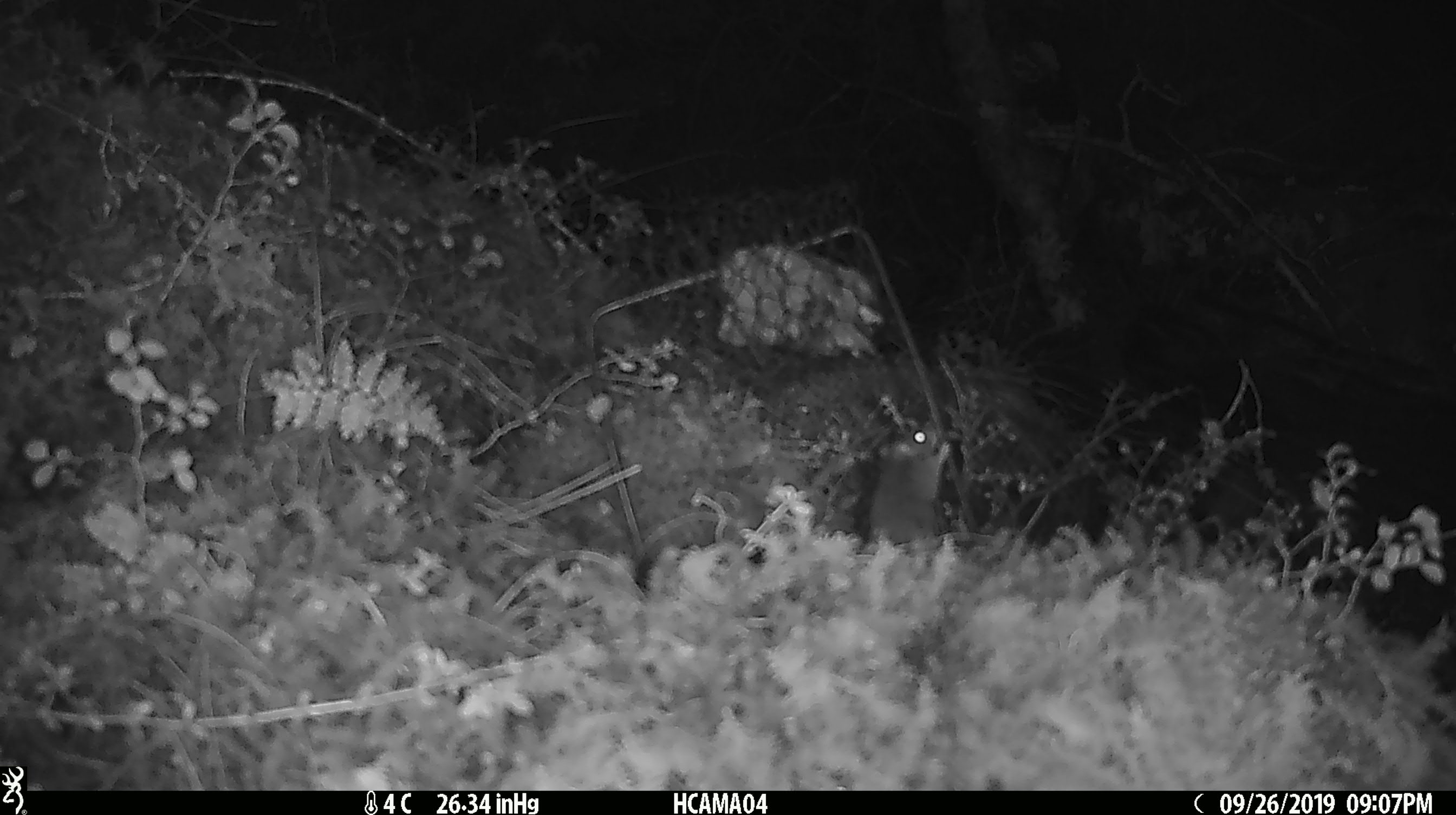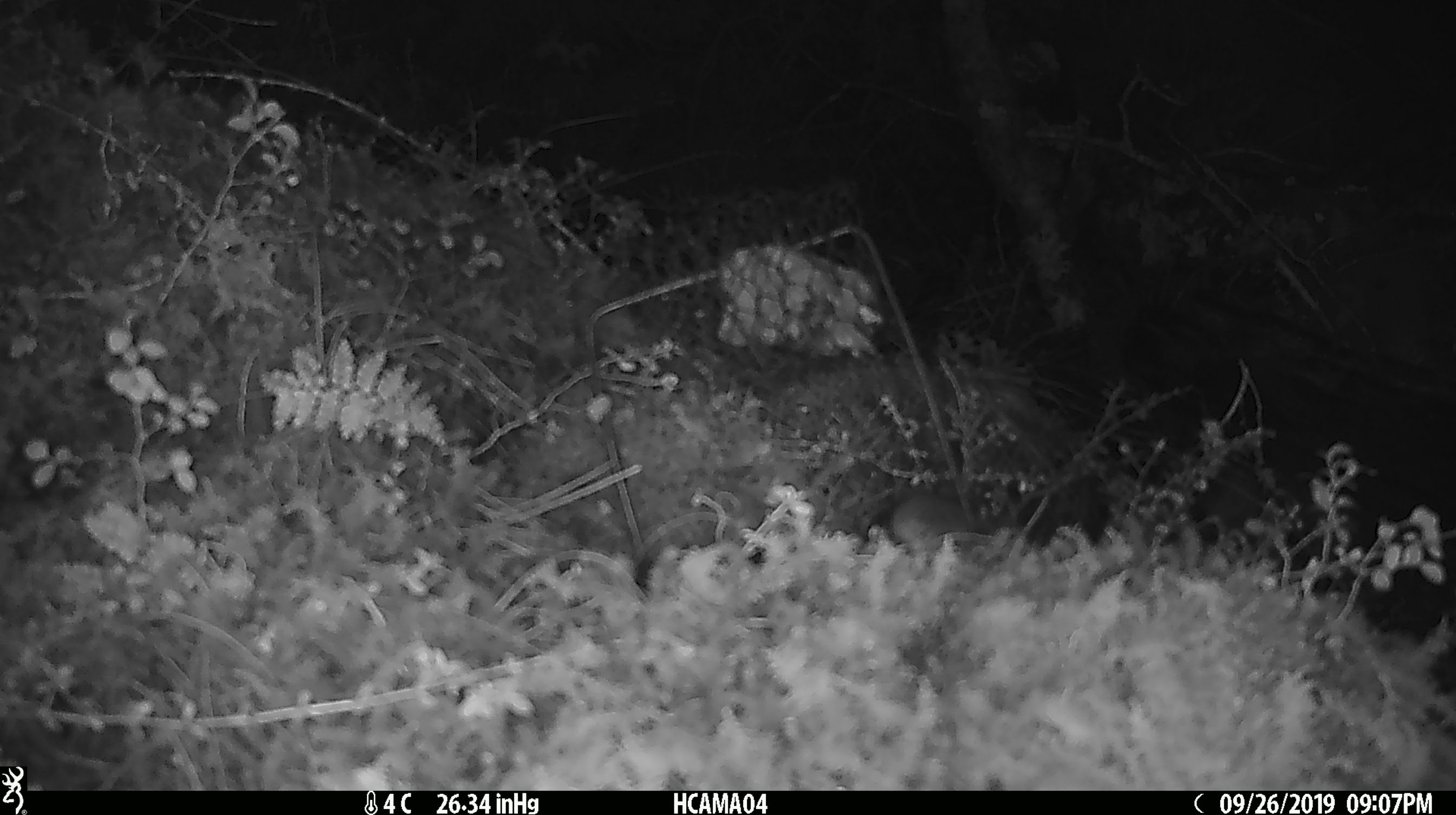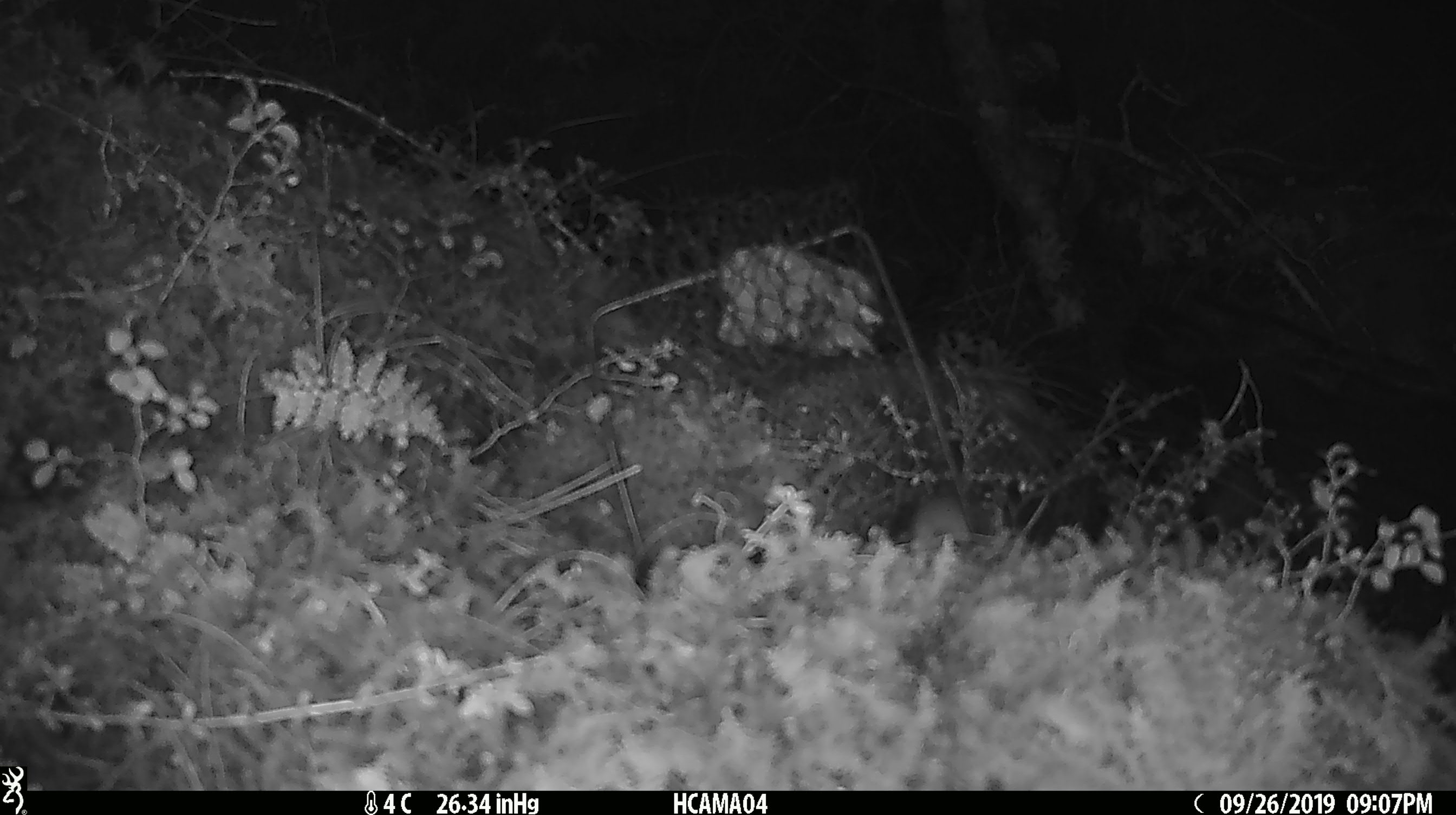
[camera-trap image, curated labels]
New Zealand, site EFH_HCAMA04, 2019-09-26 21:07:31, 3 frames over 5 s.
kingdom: Animalia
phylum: Chordata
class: Mammalia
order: Rodentia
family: Muridae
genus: Mus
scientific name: Mus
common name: mouse